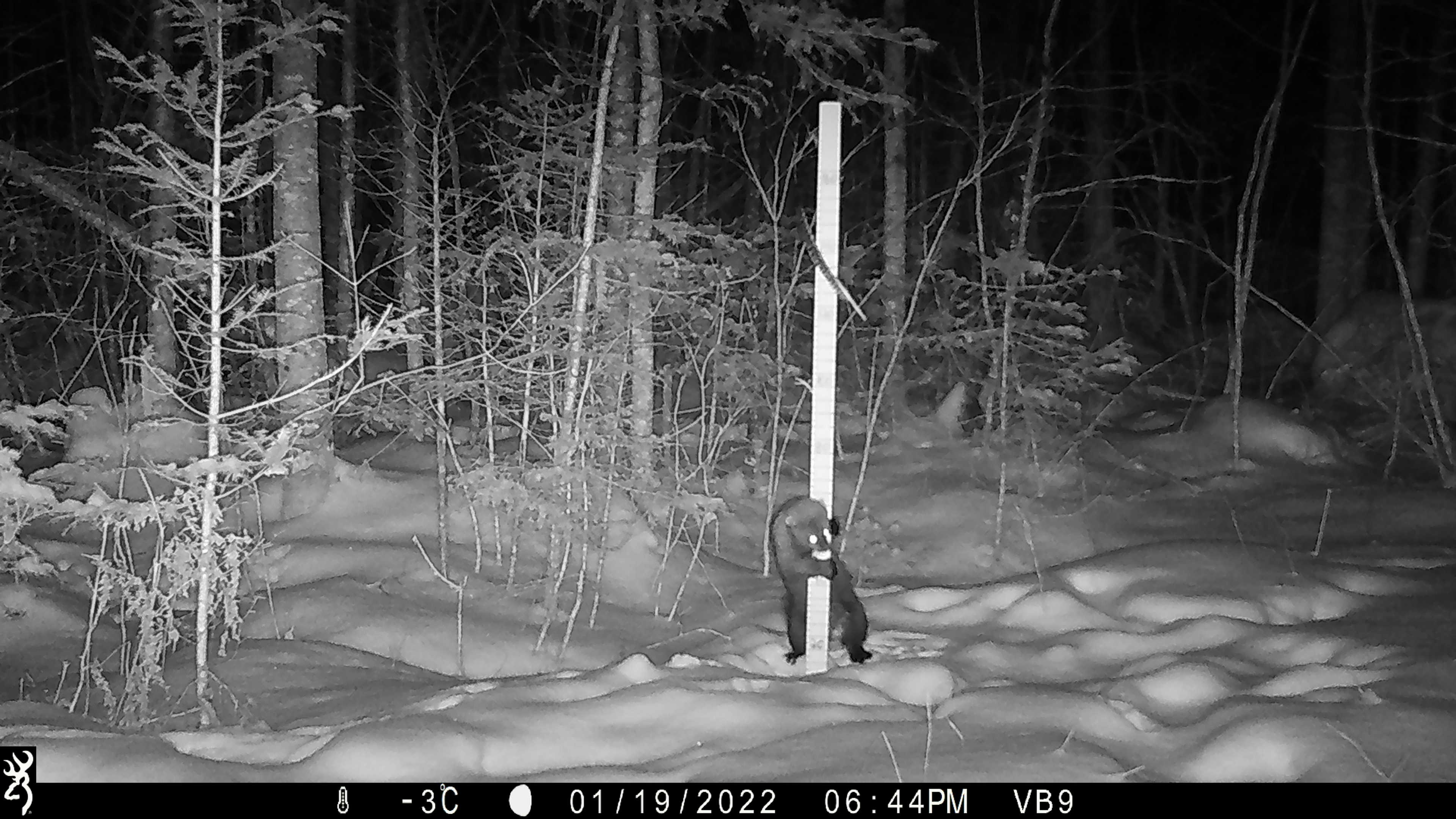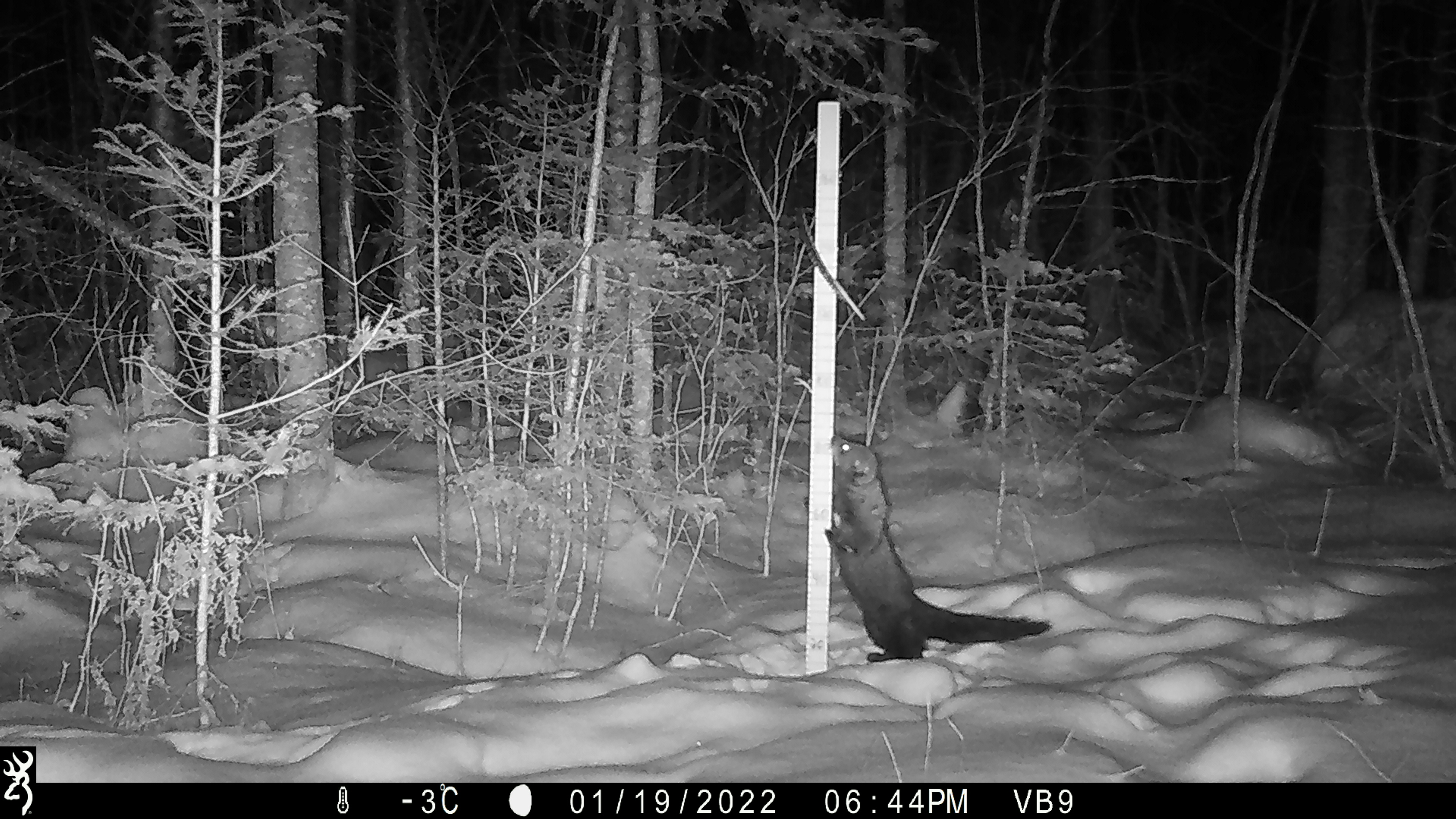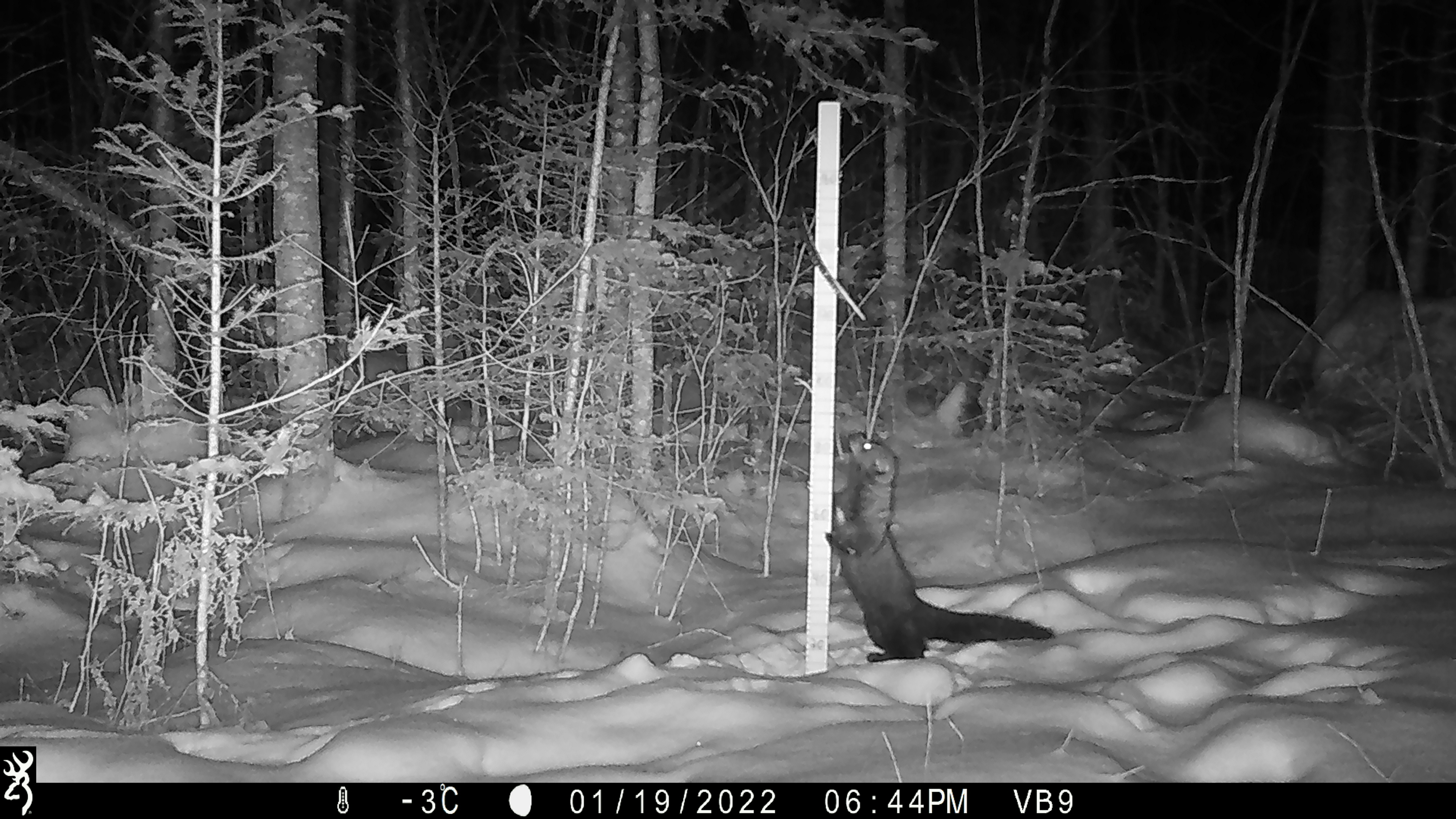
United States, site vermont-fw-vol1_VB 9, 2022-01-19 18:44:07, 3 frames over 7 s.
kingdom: Animalia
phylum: Chordata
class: Mammalia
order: Carnivora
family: Mustelidae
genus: Pekania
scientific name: Pekania pennanti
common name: fisher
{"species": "fisher (Pekania pennanti)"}